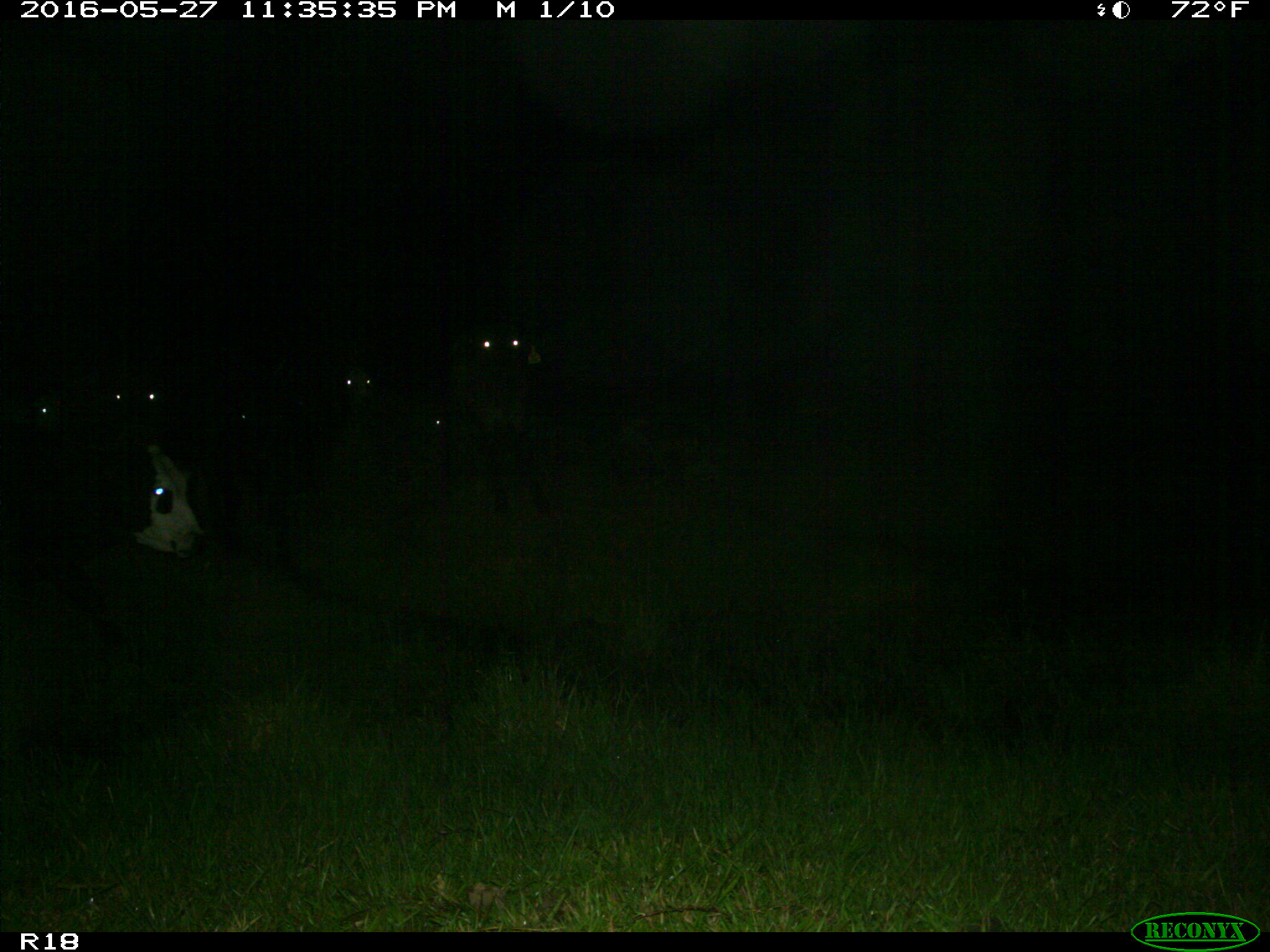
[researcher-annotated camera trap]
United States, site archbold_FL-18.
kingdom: Animalia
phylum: Chordata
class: Mammalia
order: Artiodactyla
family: Bovidae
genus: Bos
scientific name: Bos taurus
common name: domestic cow